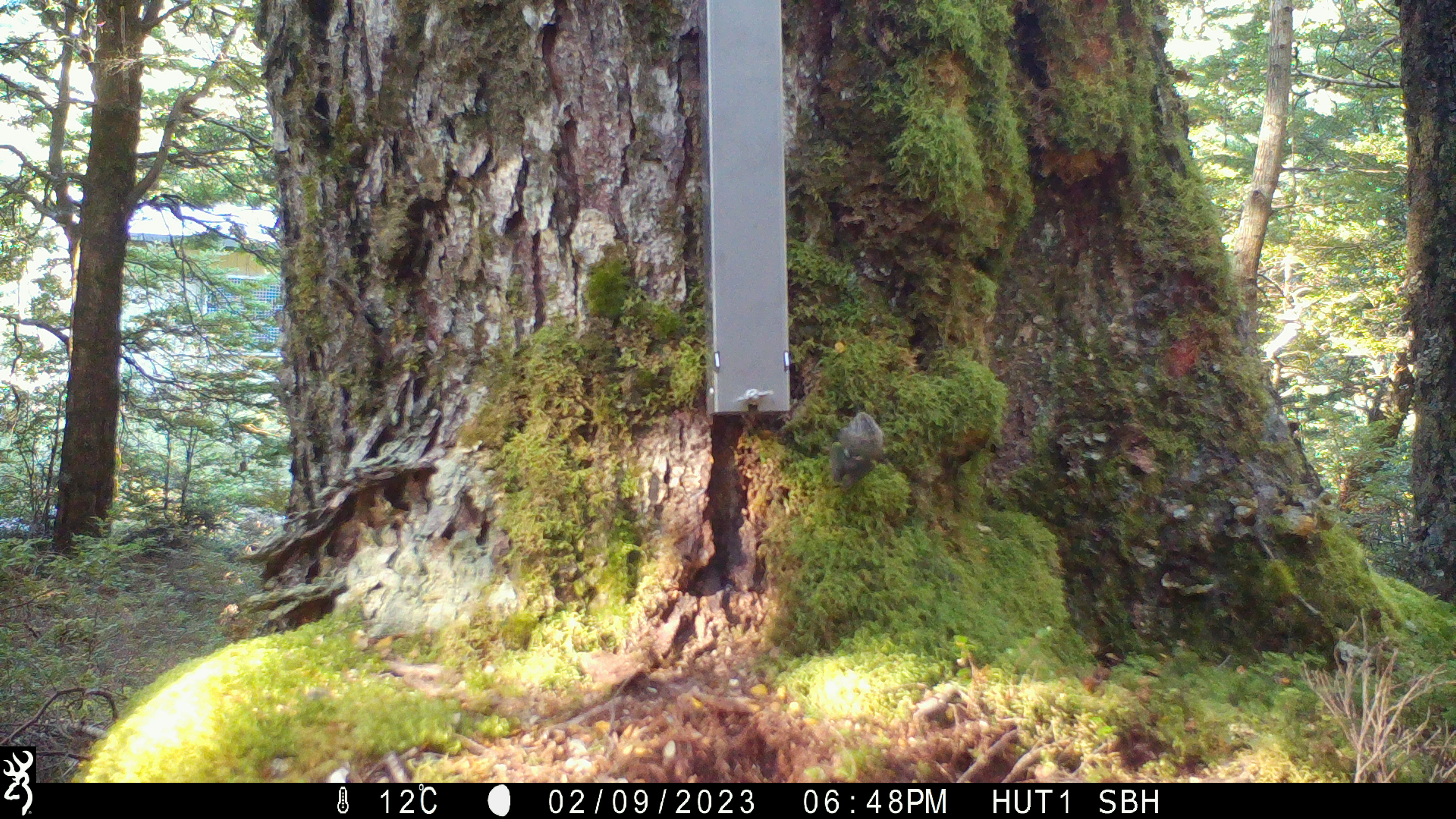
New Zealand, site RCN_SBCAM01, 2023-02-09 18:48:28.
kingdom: Animalia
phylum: Chordata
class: Aves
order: Passeriformes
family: Acanthisittidae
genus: Acanthisitta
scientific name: Acanthisitta chloris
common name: rifleman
Rifleman (Acanthisitta chloris).